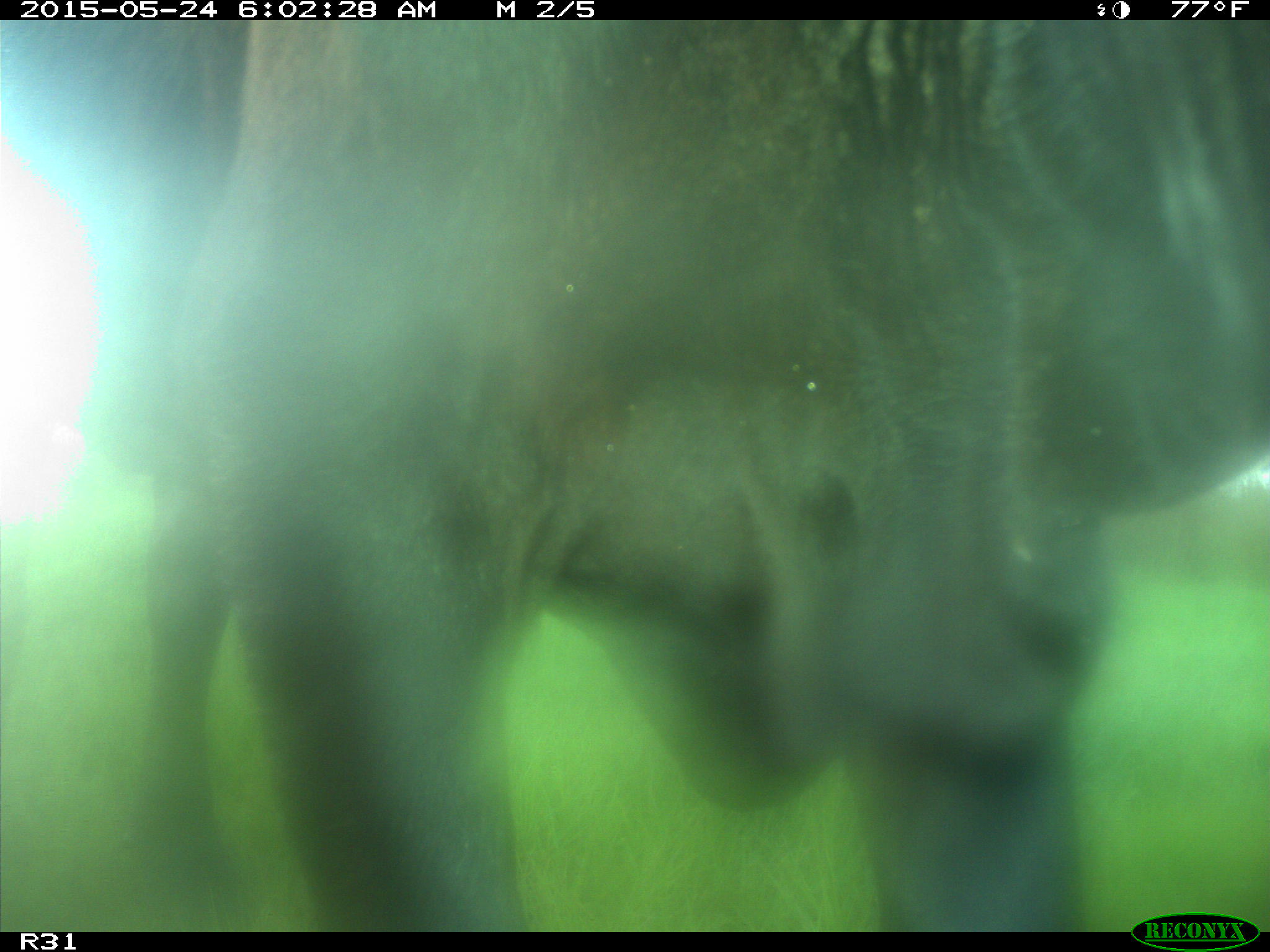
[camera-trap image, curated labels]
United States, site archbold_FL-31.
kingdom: Animalia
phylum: Chordata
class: Mammalia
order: Artiodactyla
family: Bovidae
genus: Bos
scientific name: Bos taurus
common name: domestic cow